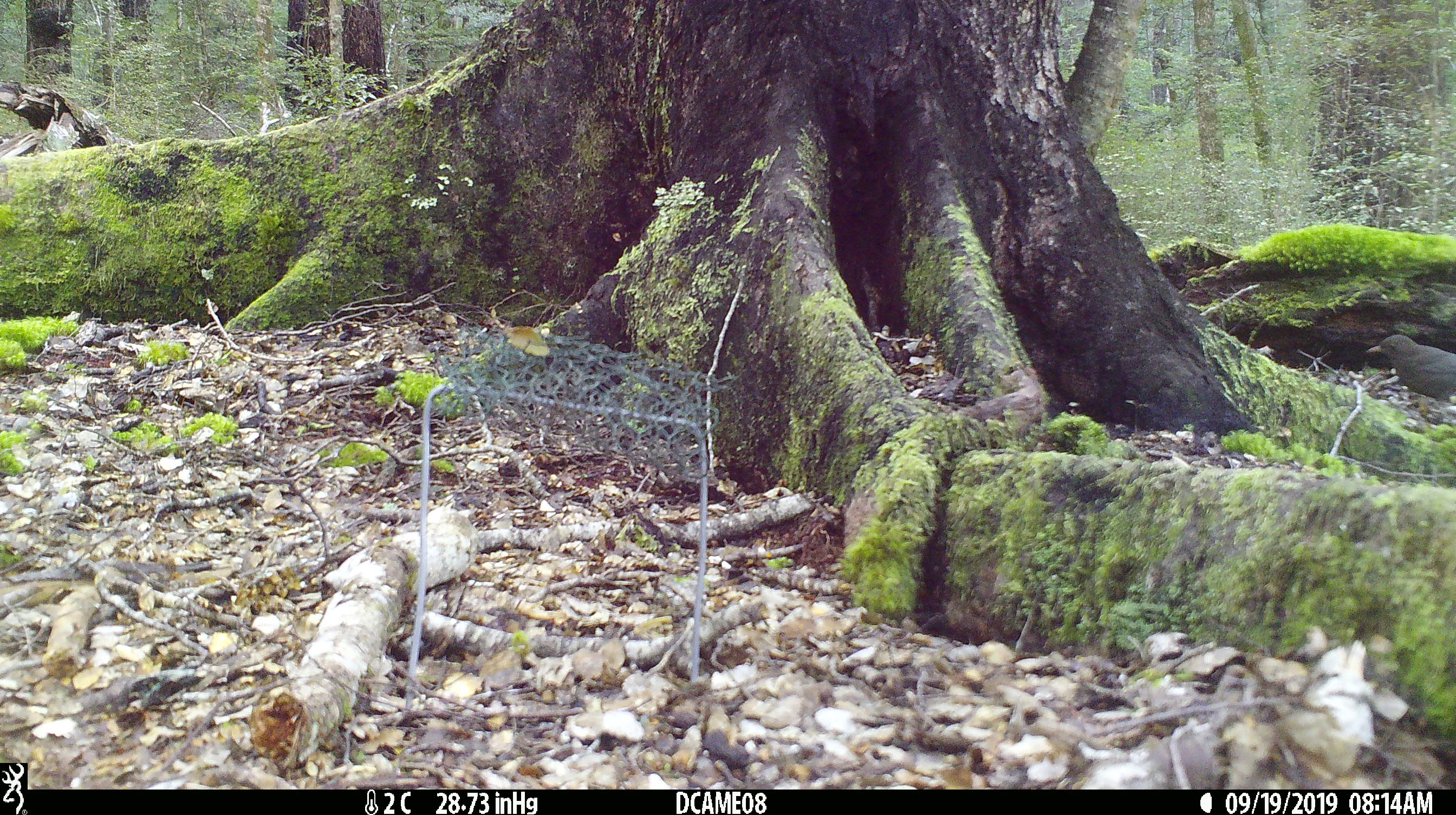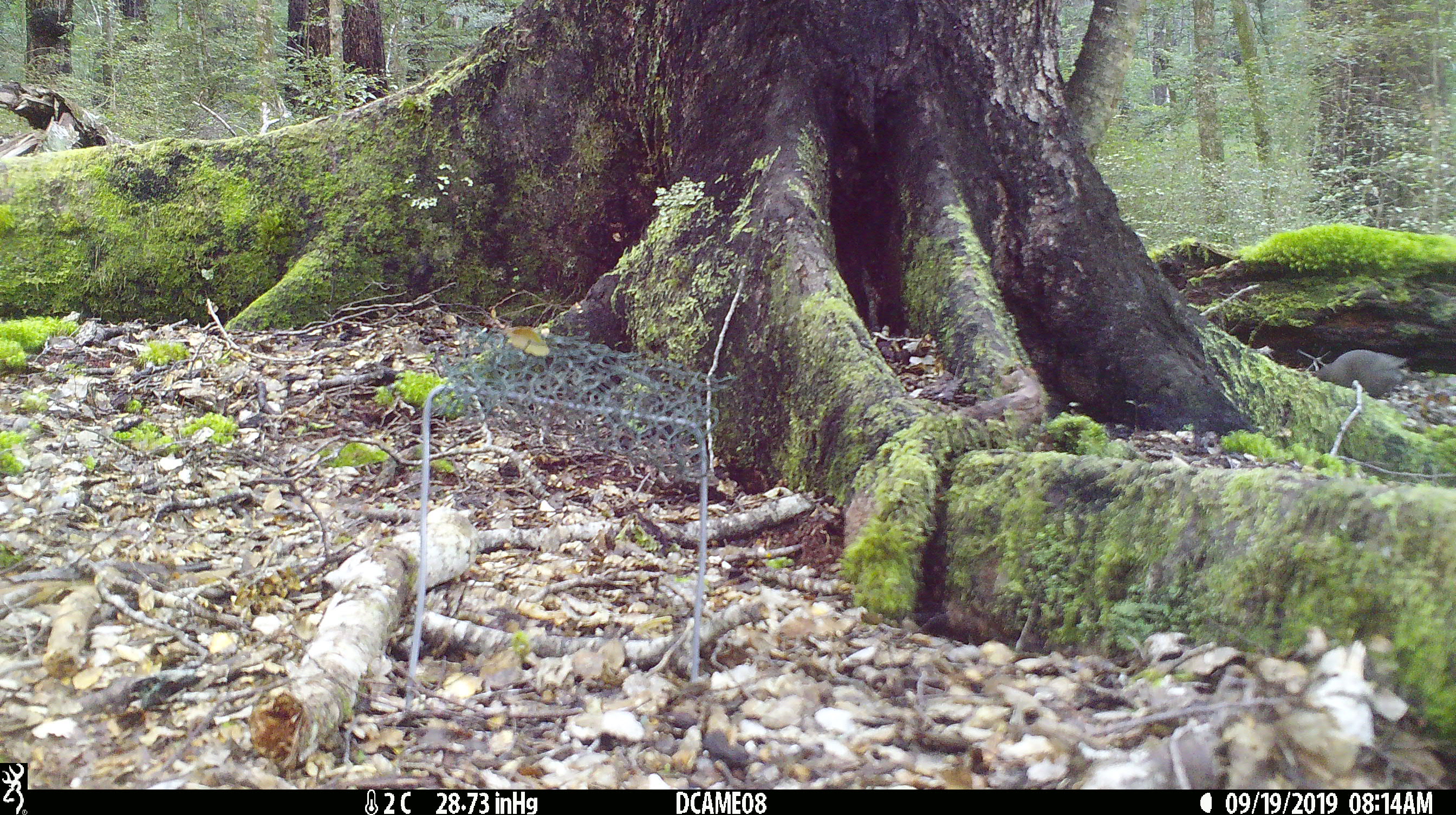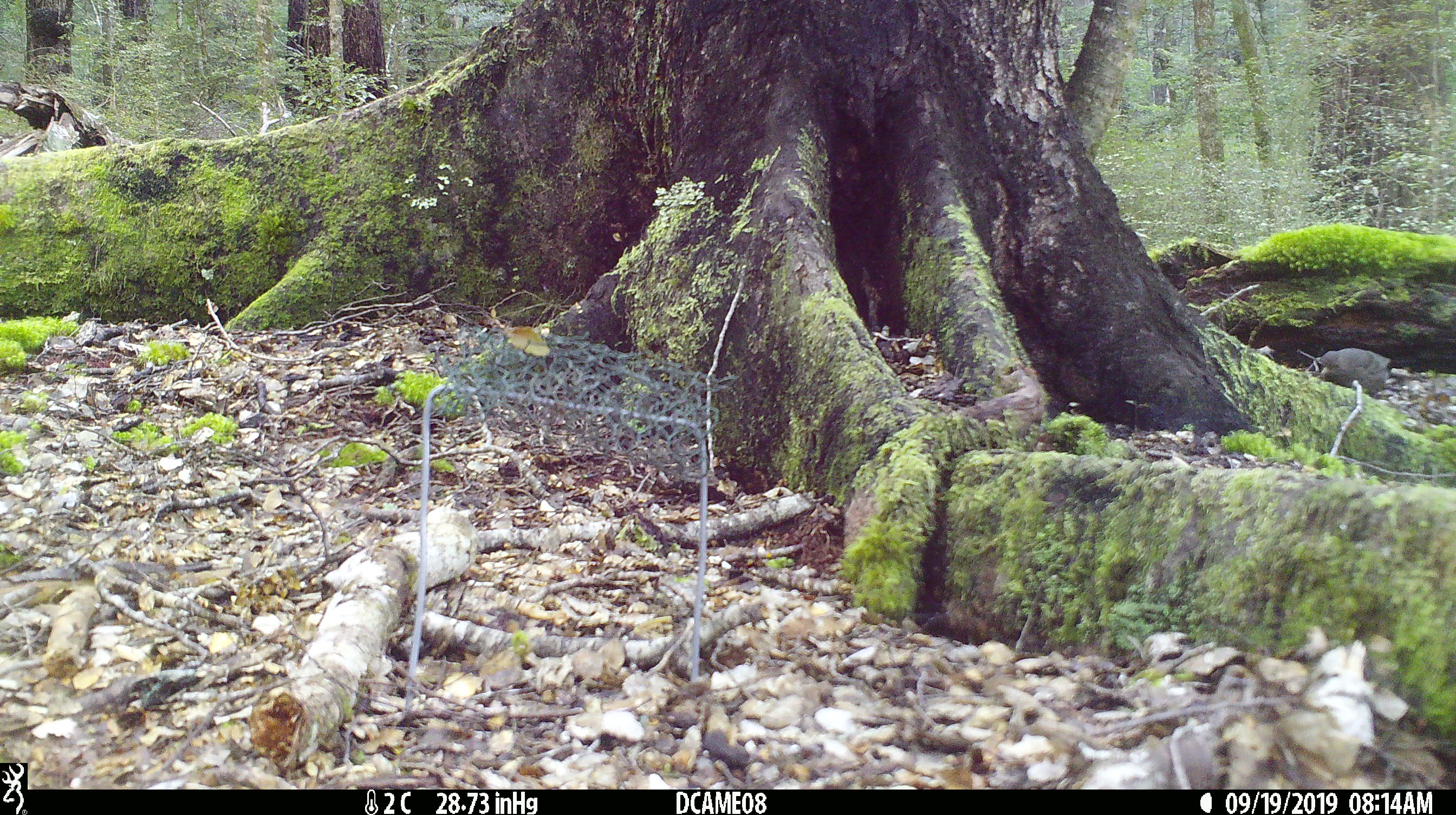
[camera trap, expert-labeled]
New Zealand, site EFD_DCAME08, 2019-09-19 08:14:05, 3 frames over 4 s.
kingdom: Animalia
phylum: Chordata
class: Aves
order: Passeriformes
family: Turdidae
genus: Turdus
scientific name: Turdus merula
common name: eurasian blackbird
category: blackbird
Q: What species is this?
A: Blackbird (eurasian blackbird) (Turdus merula).